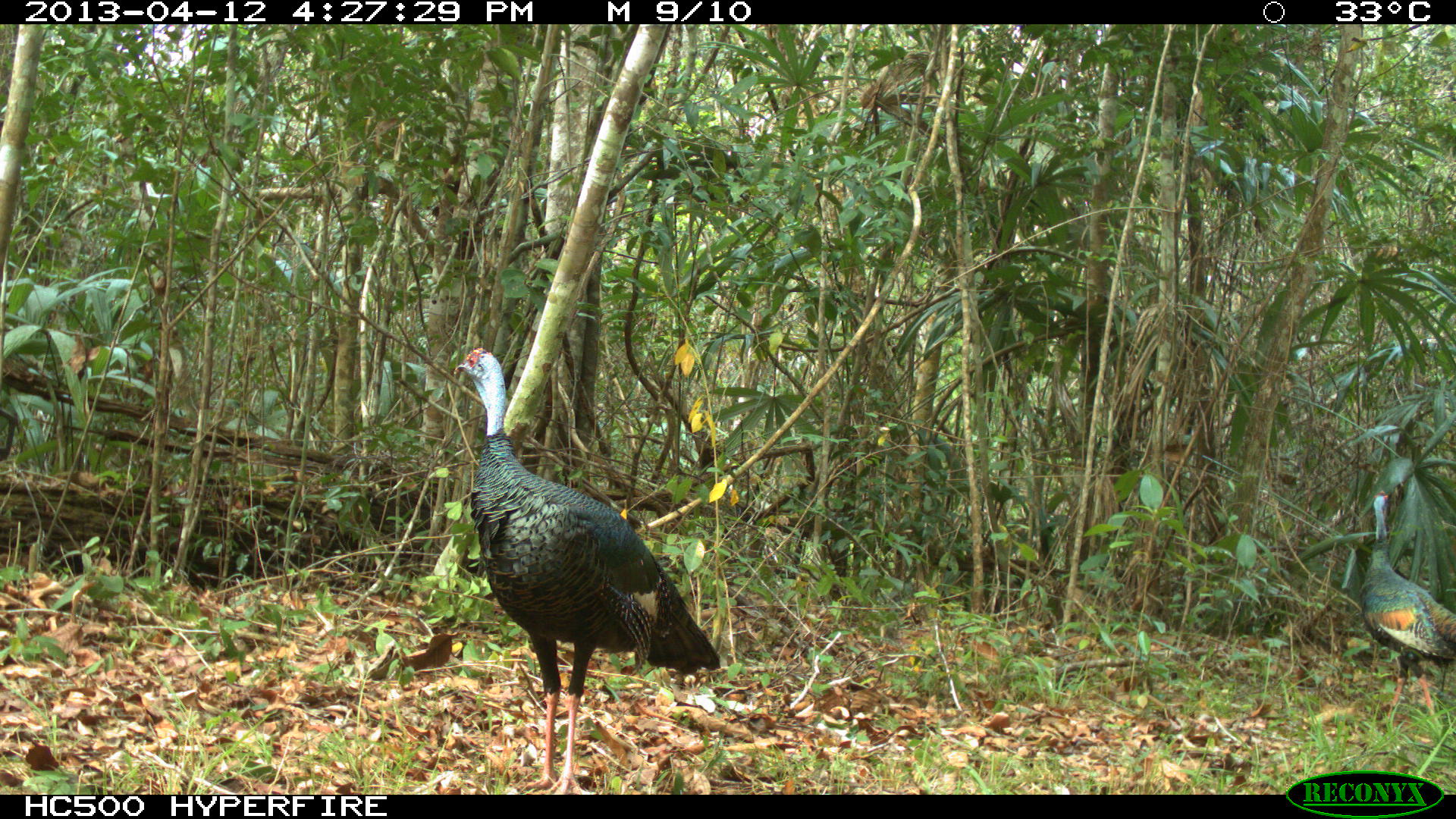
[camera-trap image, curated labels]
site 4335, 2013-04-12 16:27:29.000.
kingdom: Animalia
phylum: Chordata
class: Aves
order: Galliformes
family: Phasianidae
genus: Meleagris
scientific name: Meleagris ocellata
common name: ocellated turkey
Meleagris ocellata (ocellated turkey), count 2.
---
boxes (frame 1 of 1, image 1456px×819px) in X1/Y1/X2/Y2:
meleagris ocellata: 451/347/722/794; 1355/486/1456/724